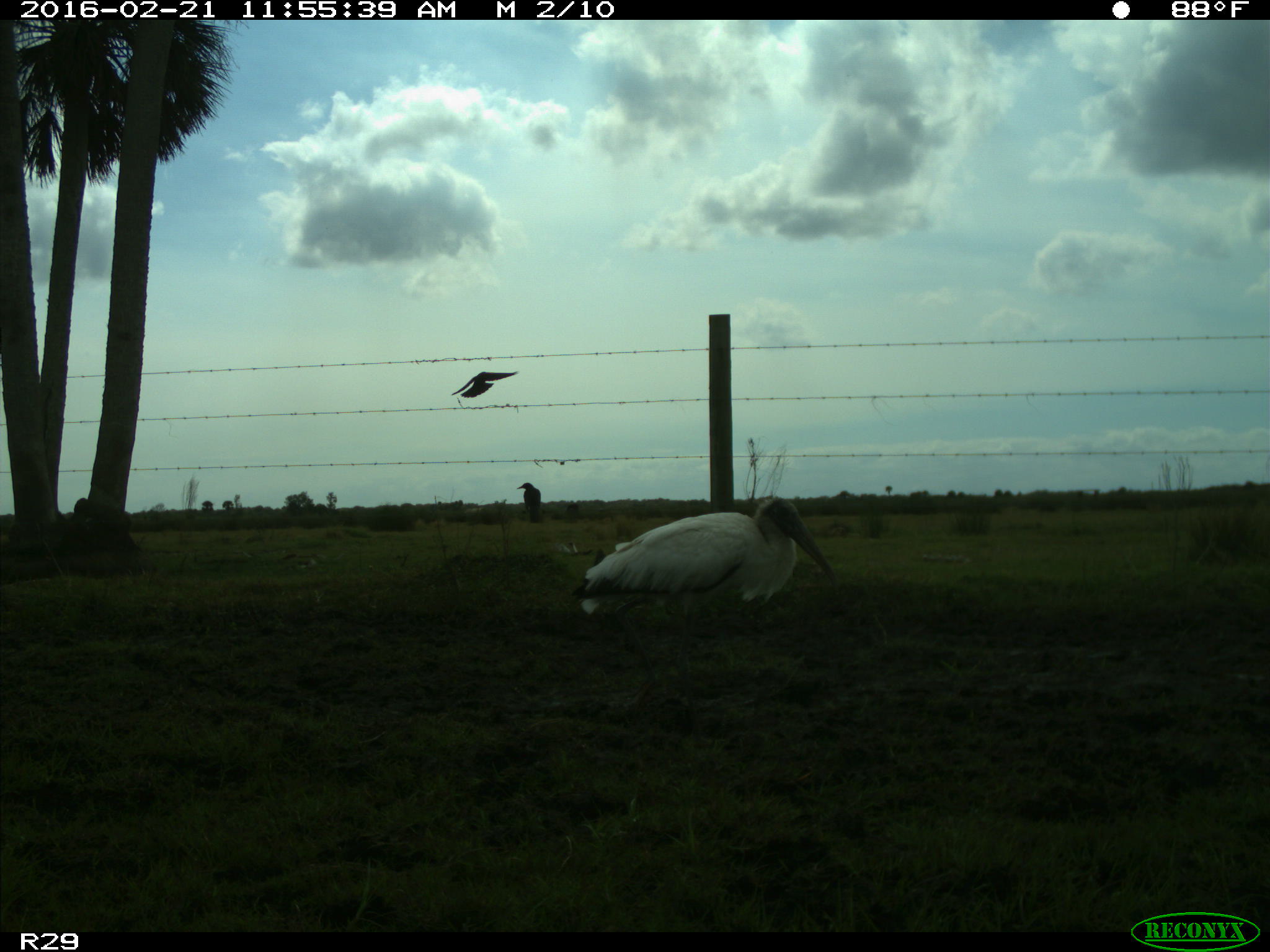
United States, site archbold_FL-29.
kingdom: Animalia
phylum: Chordata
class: Aves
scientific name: Aves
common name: birds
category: unidentified bird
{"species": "unidentified bird (birds) (Aves)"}